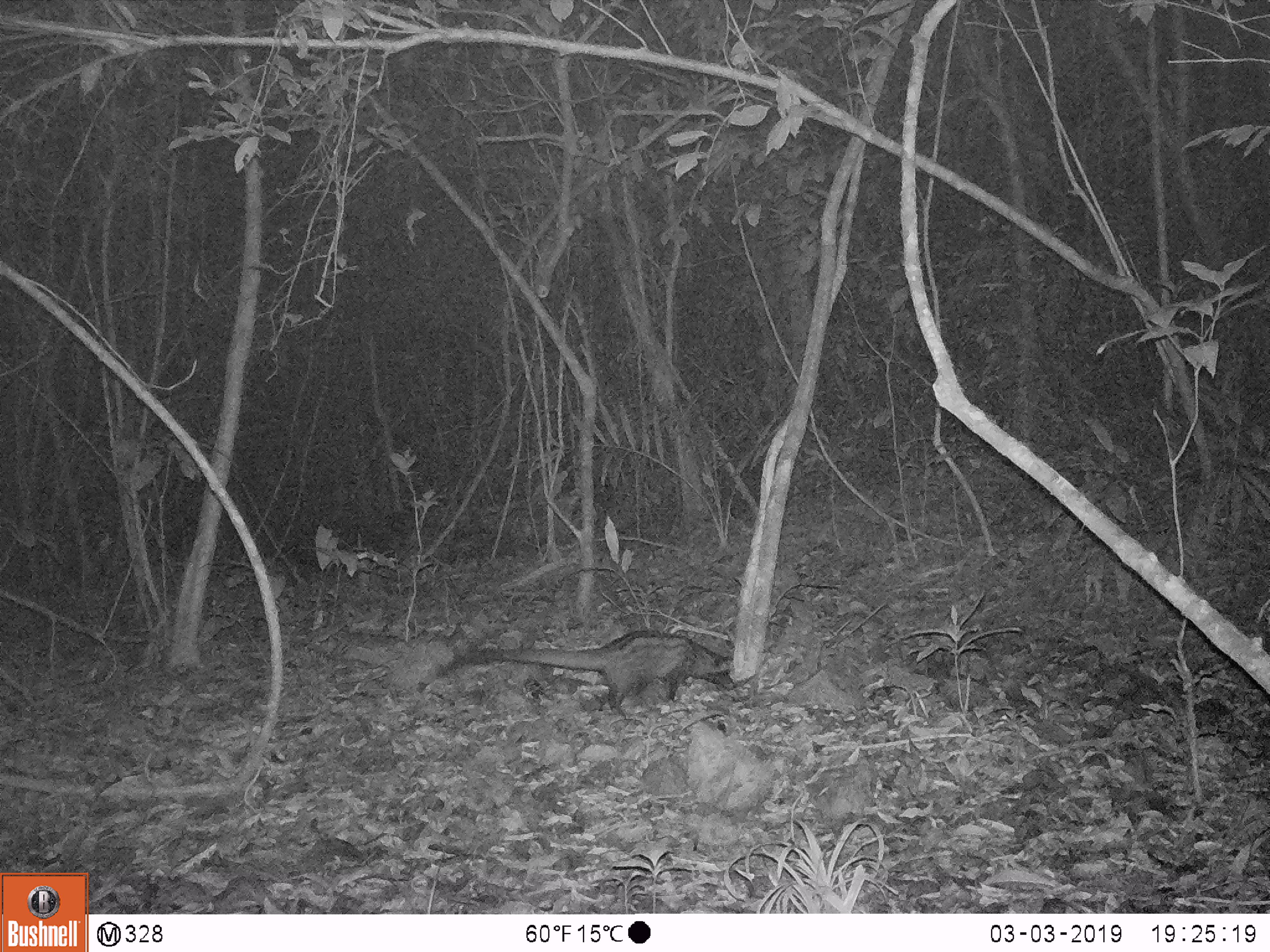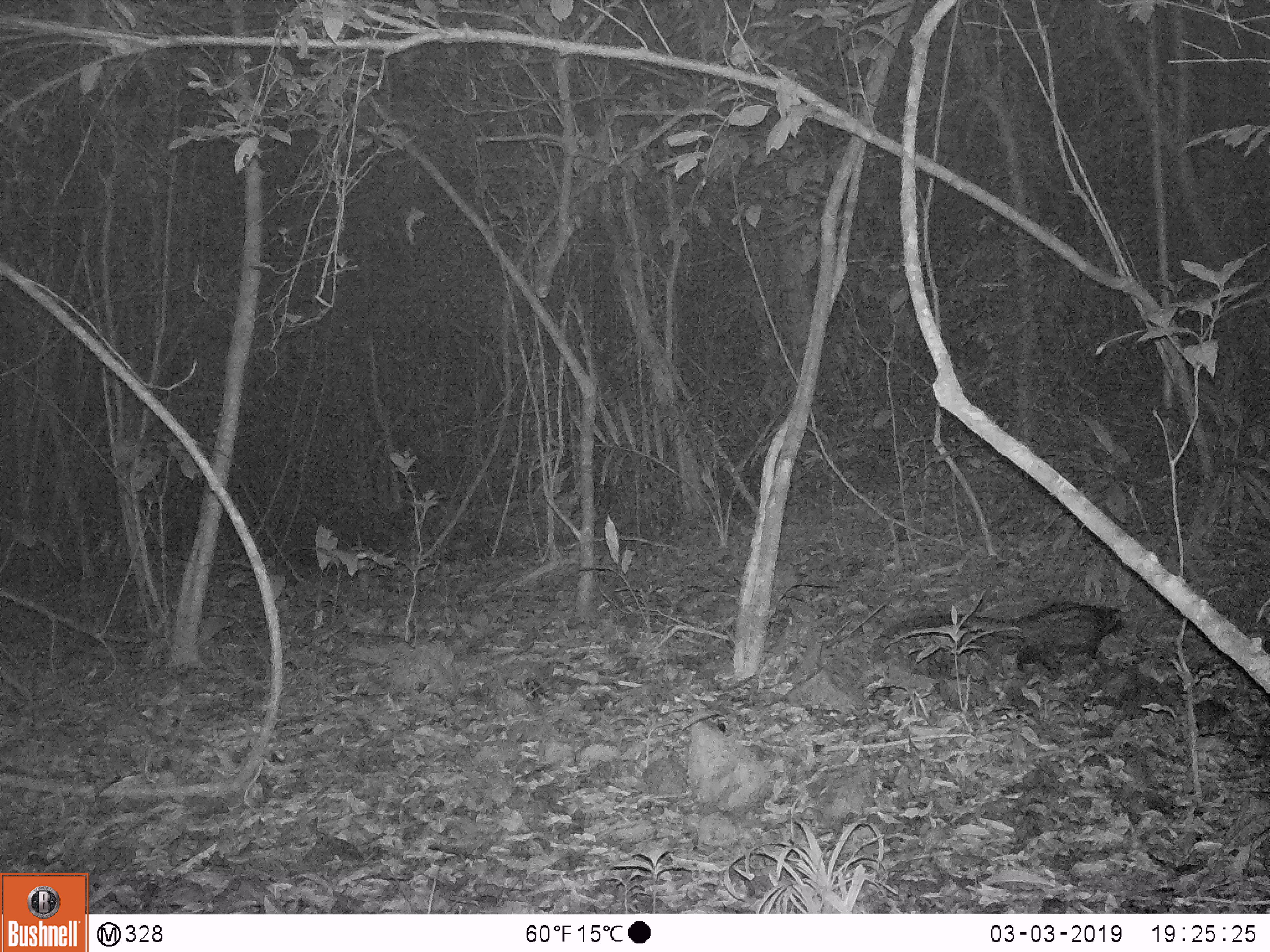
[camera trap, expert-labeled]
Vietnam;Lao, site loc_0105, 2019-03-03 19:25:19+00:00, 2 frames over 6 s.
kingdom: Animalia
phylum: Chordata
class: Mammalia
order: Carnivora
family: Viverridae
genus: Paradoxurus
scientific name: Paradoxurus hermaphroditus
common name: common palm civet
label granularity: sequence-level